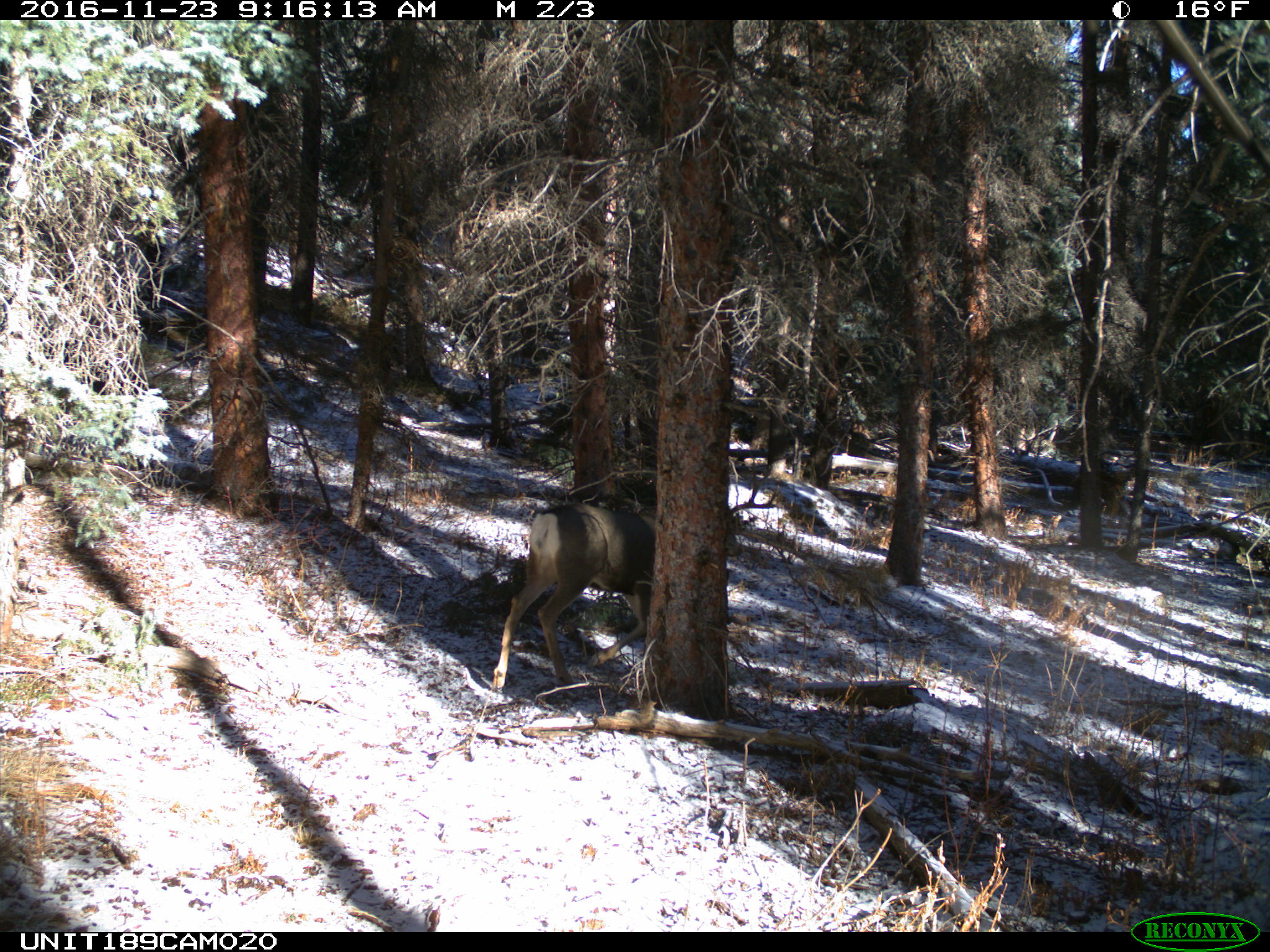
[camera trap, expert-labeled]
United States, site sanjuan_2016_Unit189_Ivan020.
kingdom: Animalia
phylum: Chordata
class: Mammalia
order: Artiodactyla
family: Cervidae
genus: Odocoileus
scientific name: Odocoileus hemionus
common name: mule deer